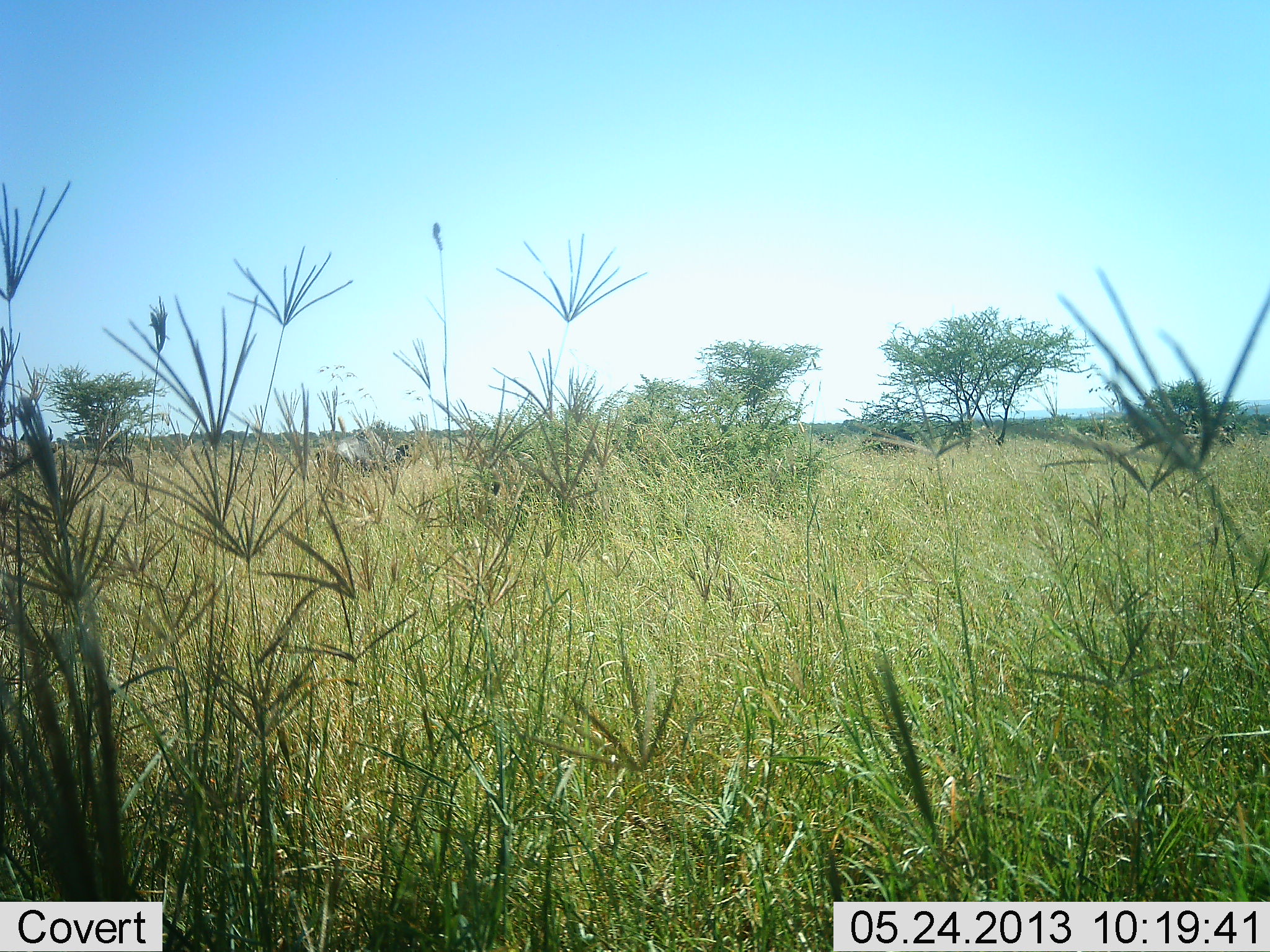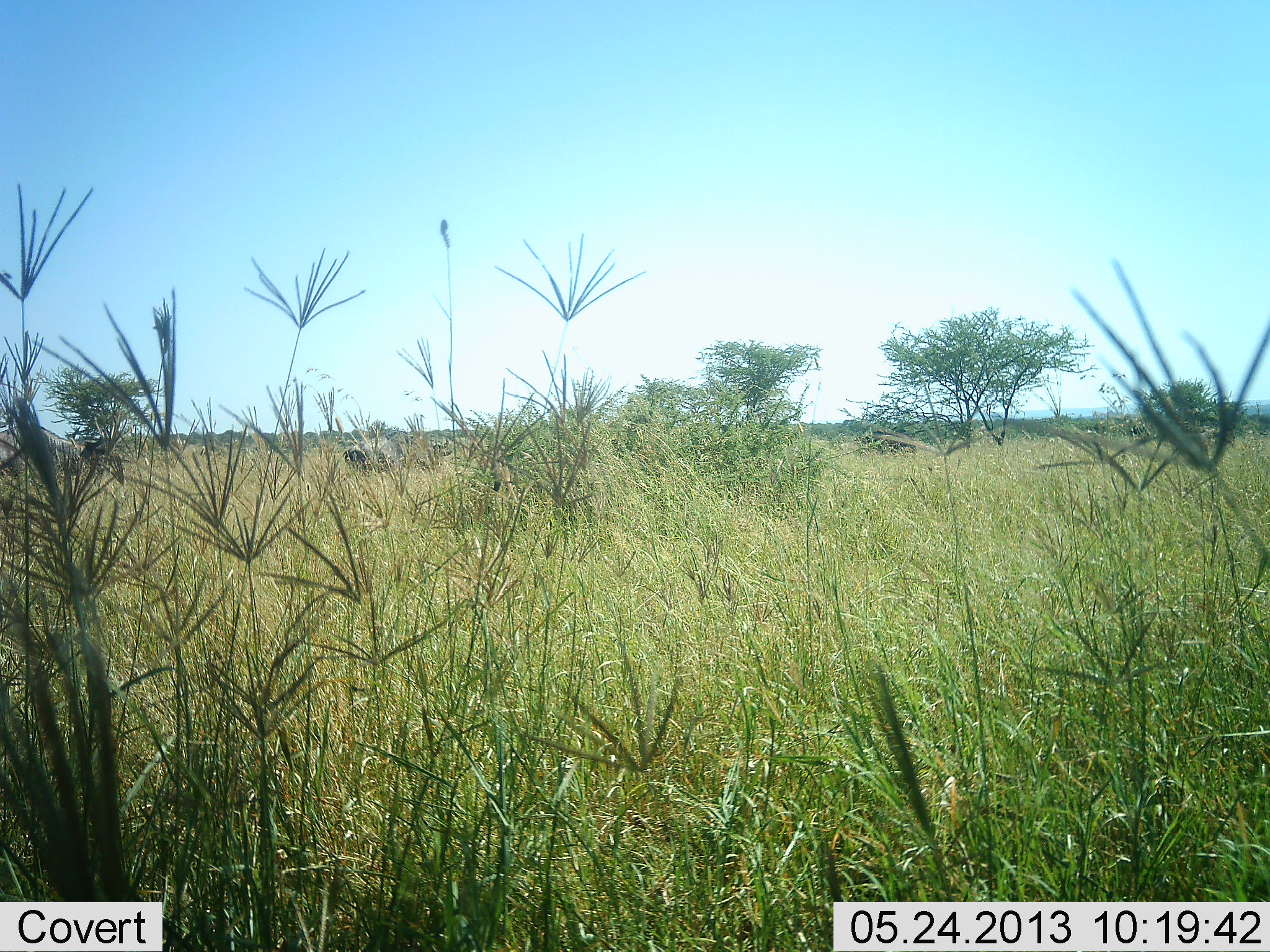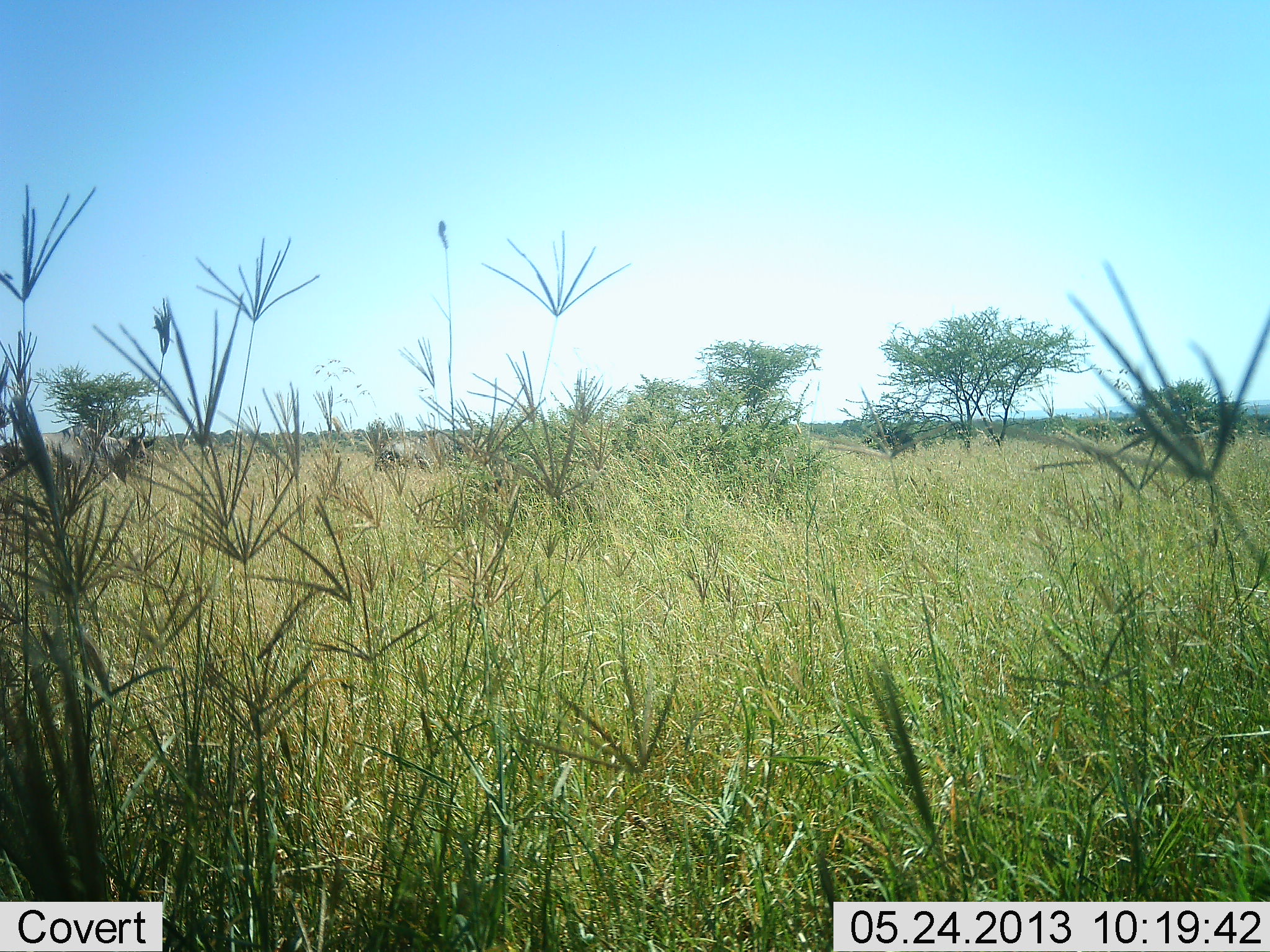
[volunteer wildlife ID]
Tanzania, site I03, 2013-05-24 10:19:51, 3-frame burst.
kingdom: Animalia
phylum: Chordata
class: Mammalia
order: Artiodactyla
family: Bovidae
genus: Connochaetes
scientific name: Connochaetes taurinus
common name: blue wildebeest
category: wildebeest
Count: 2.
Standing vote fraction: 6%.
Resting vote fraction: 0%.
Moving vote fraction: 100%.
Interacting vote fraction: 0%.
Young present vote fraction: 6%.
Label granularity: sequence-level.